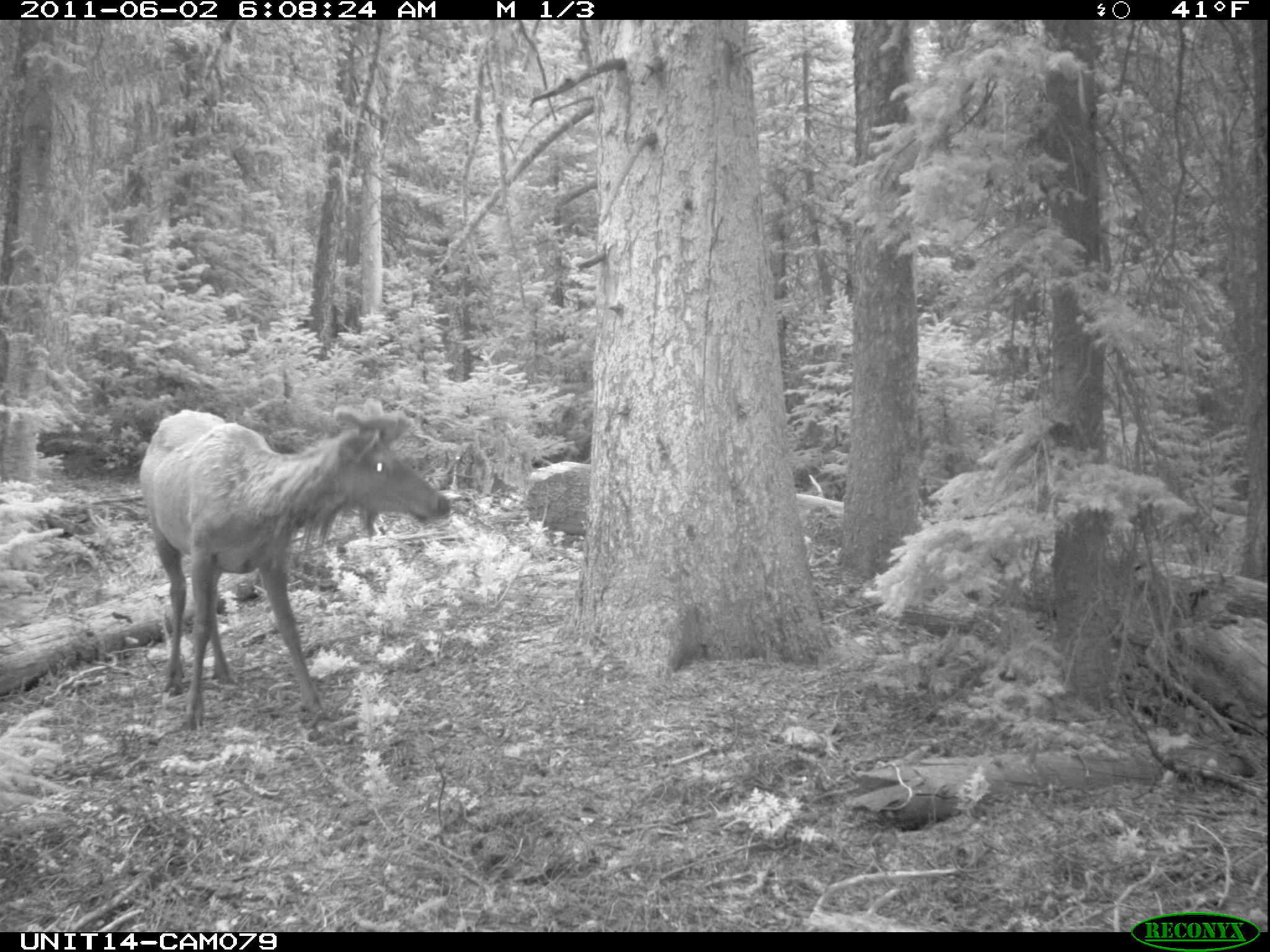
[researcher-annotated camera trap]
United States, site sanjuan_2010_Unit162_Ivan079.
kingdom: Animalia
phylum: Chordata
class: Mammalia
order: Artiodactyla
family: Cervidae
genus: Cervus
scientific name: Cervus elaphus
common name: red deer